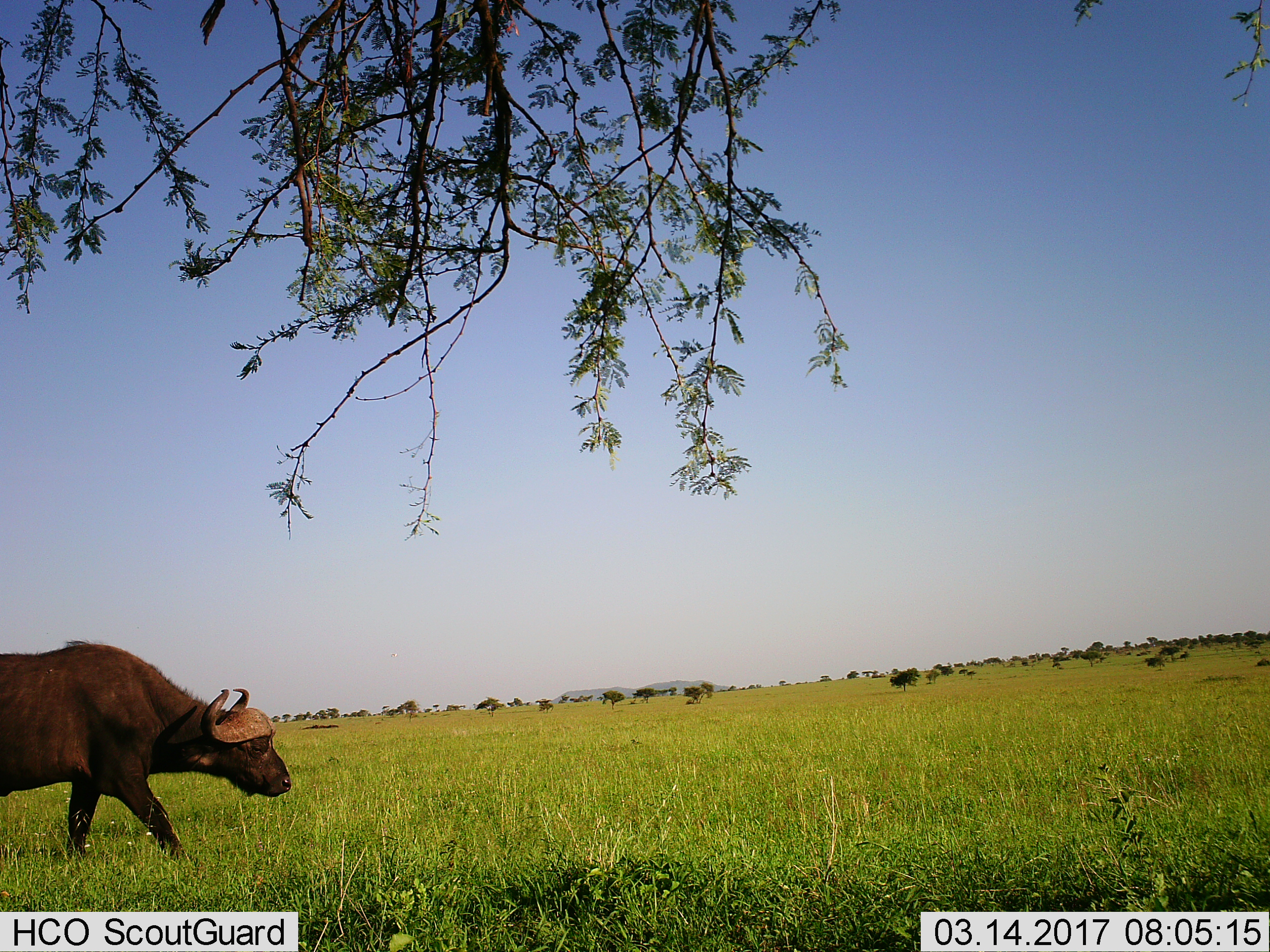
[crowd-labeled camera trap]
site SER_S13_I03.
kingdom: Animalia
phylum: Chordata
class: Mammalia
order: Artiodactyla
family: Bovidae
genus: Syncerus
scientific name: Syncerus caffer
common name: african buffalo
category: buffalo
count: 1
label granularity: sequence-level